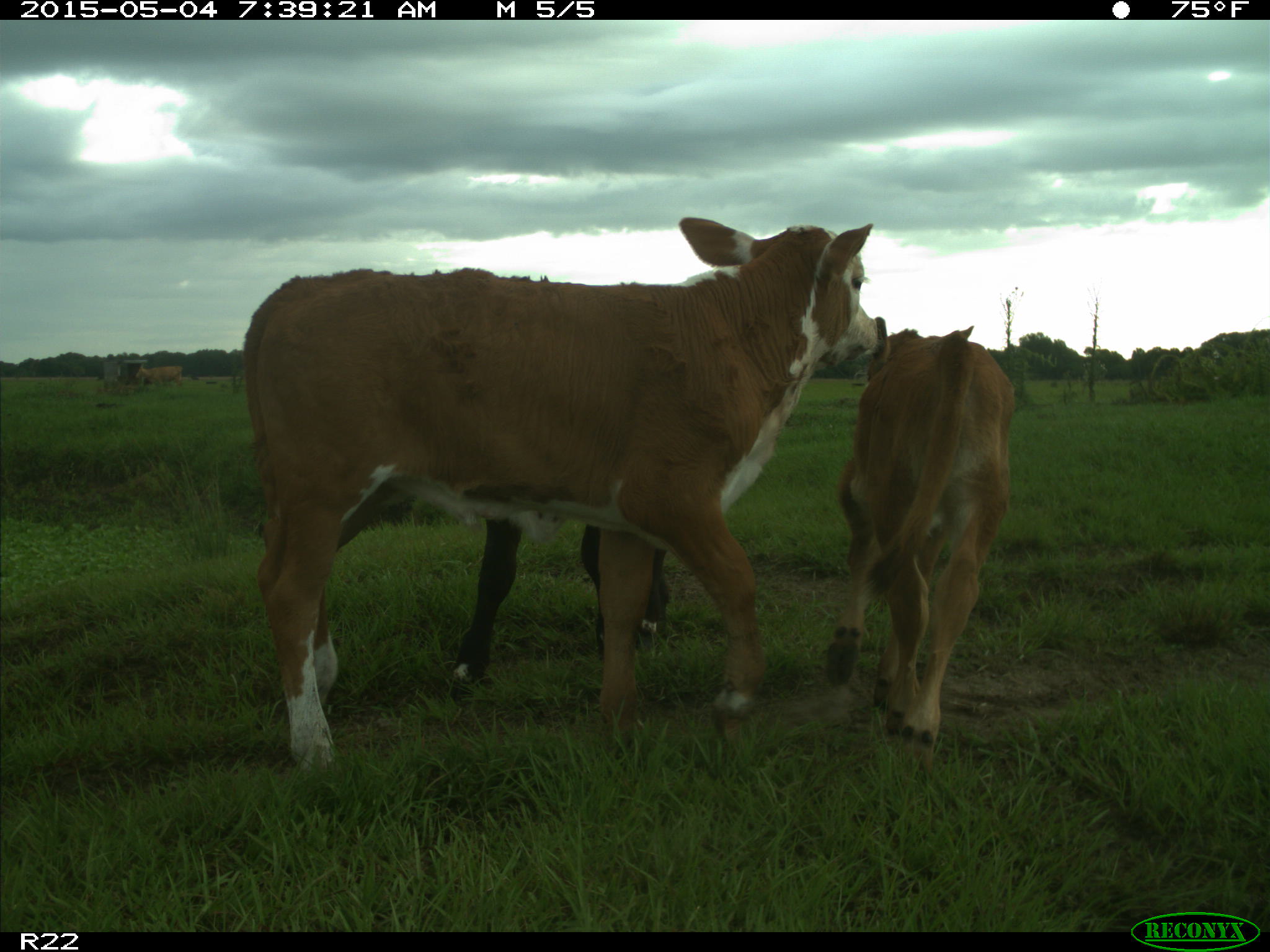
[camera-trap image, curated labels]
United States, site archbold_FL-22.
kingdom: Animalia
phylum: Chordata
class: Mammalia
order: Artiodactyla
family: Bovidae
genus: Bos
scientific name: Bos taurus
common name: domestic cow